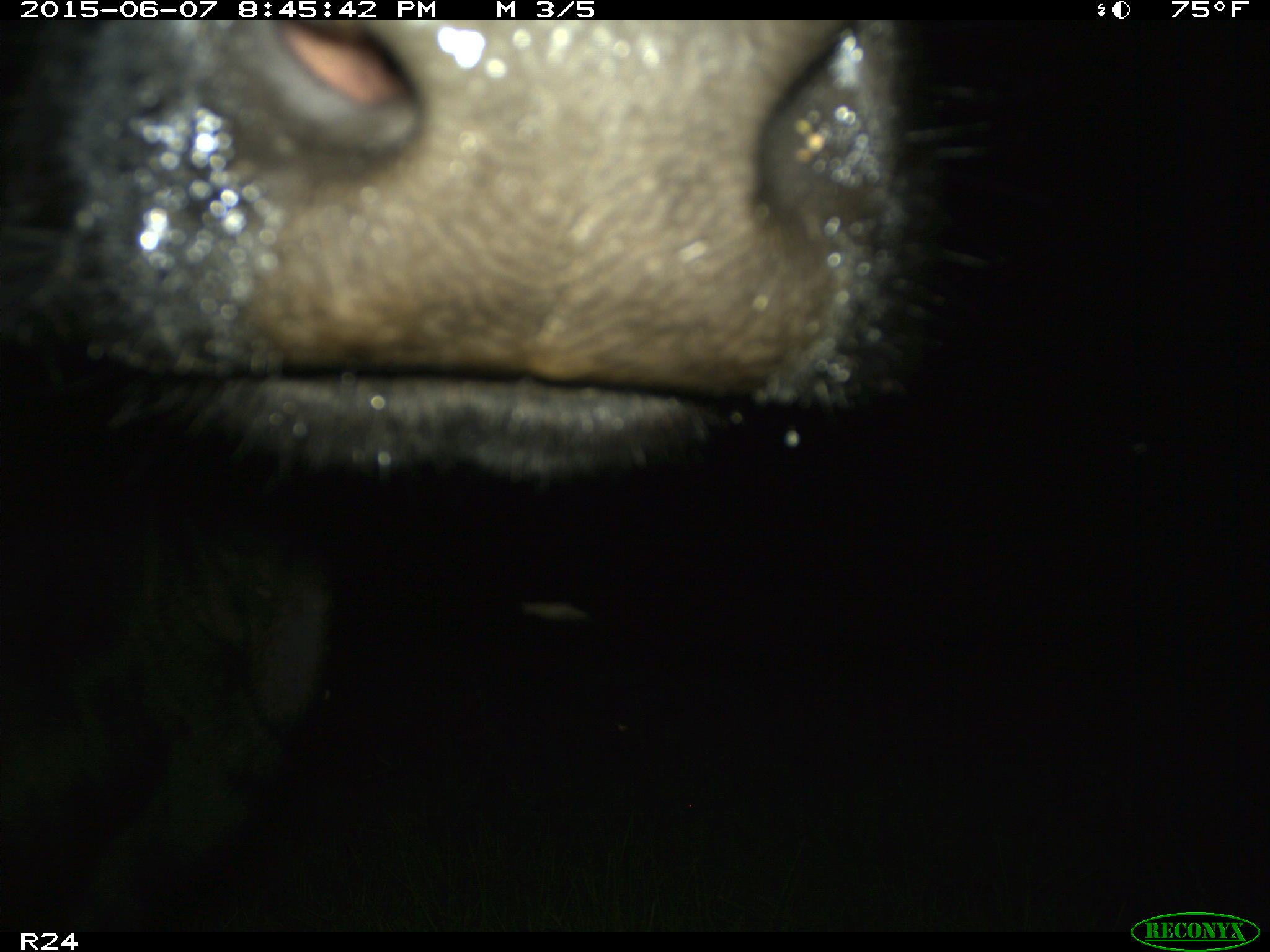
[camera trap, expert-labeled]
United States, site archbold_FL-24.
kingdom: Animalia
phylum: Chordata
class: Mammalia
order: Artiodactyla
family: Bovidae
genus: Bos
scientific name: Bos taurus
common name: domestic cow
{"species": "Bos taurus (domestic cow)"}